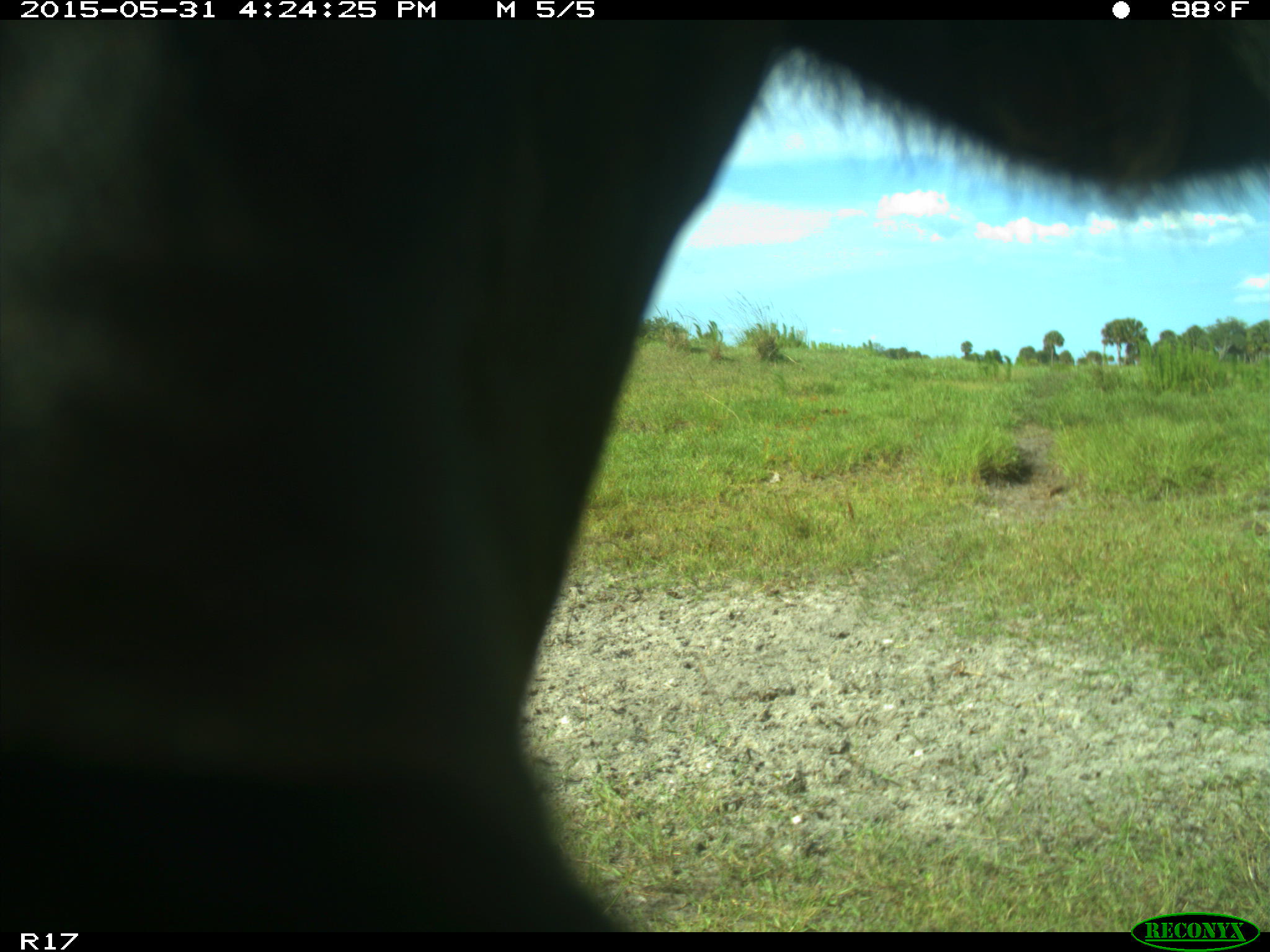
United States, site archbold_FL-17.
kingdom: Animalia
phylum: Chordata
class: Mammalia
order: Artiodactyla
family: Bovidae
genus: Bos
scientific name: Bos taurus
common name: domestic cow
Bos taurus (domestic cow).